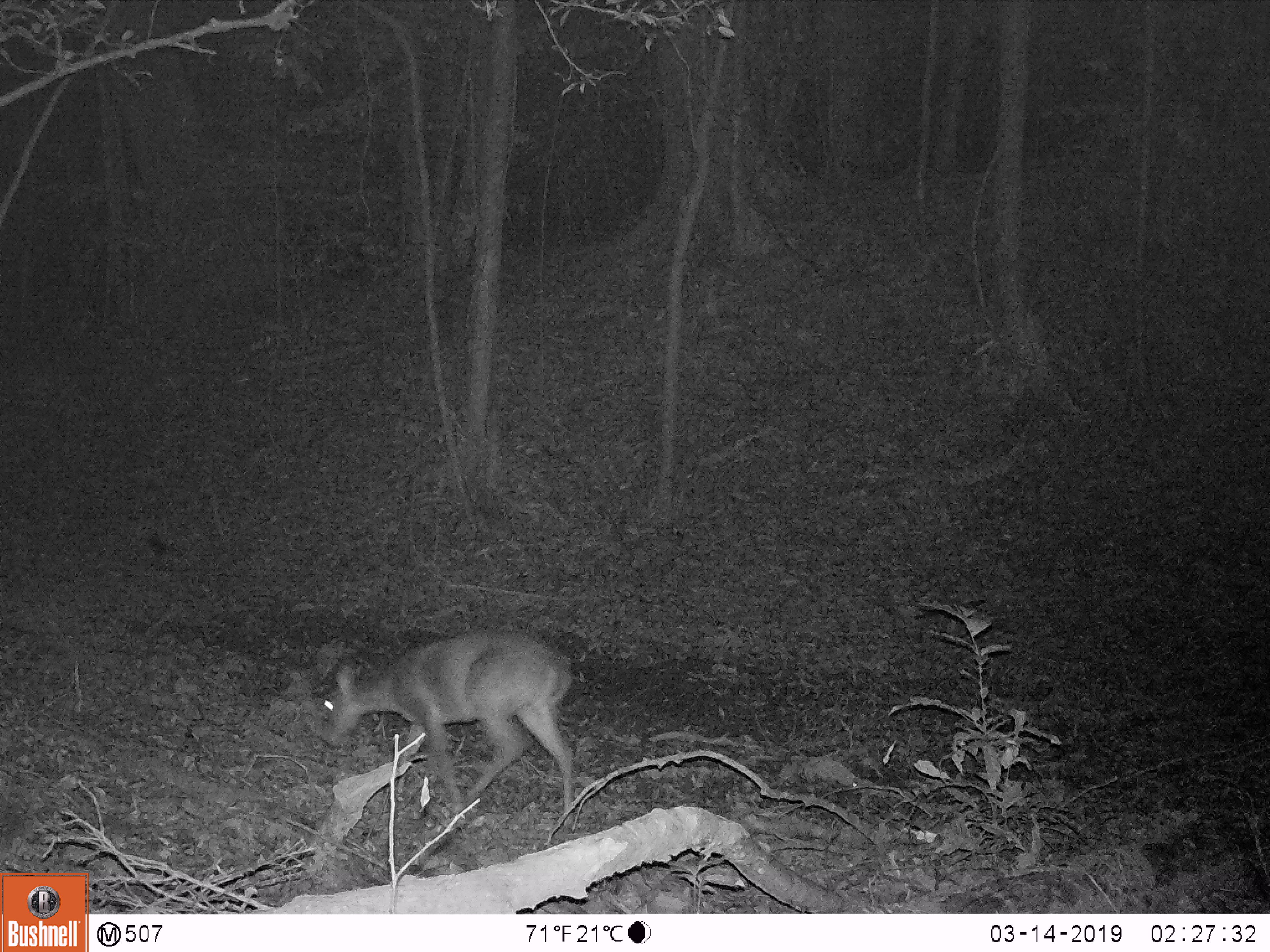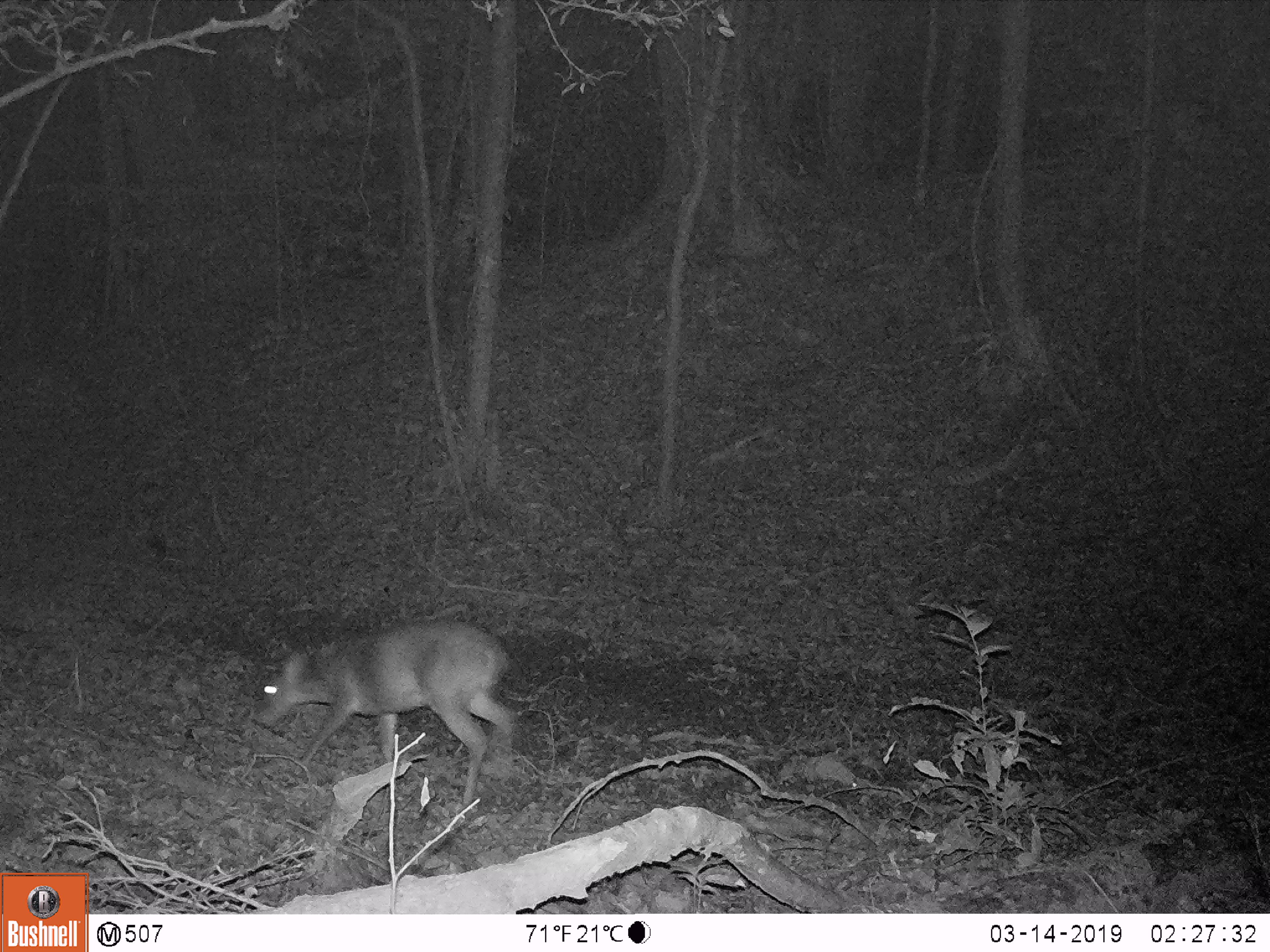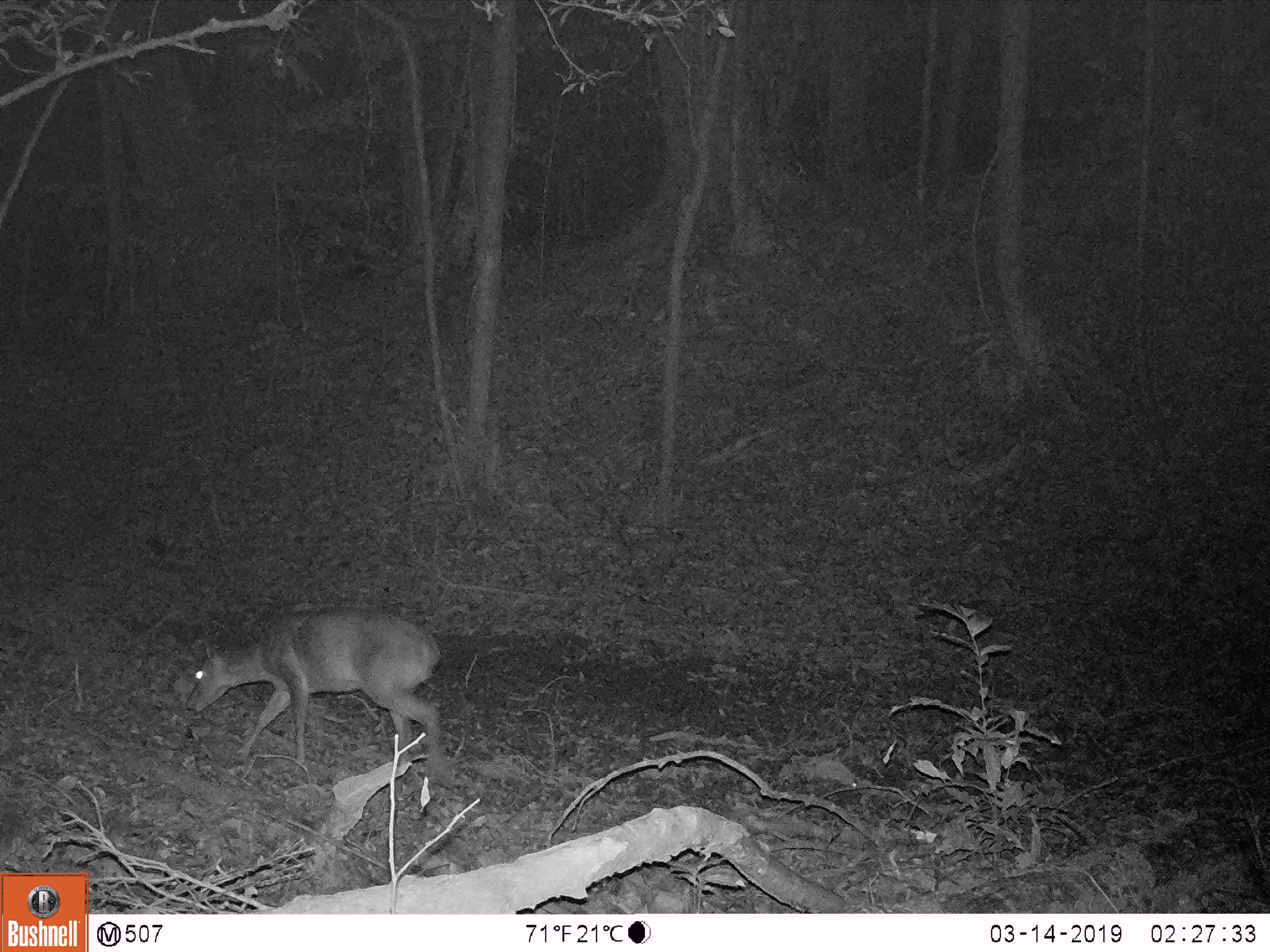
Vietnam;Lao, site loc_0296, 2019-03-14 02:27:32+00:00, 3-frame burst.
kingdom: Animalia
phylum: Chordata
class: Mammalia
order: Artiodactyla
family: Cervidae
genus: Muntiacus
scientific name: Muntiacus vuquangensis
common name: large-antlered muntjac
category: large antlered muntjac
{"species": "large antlered muntjac (large-antlered muntjac) (Muntiacus vuquangensis)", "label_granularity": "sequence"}